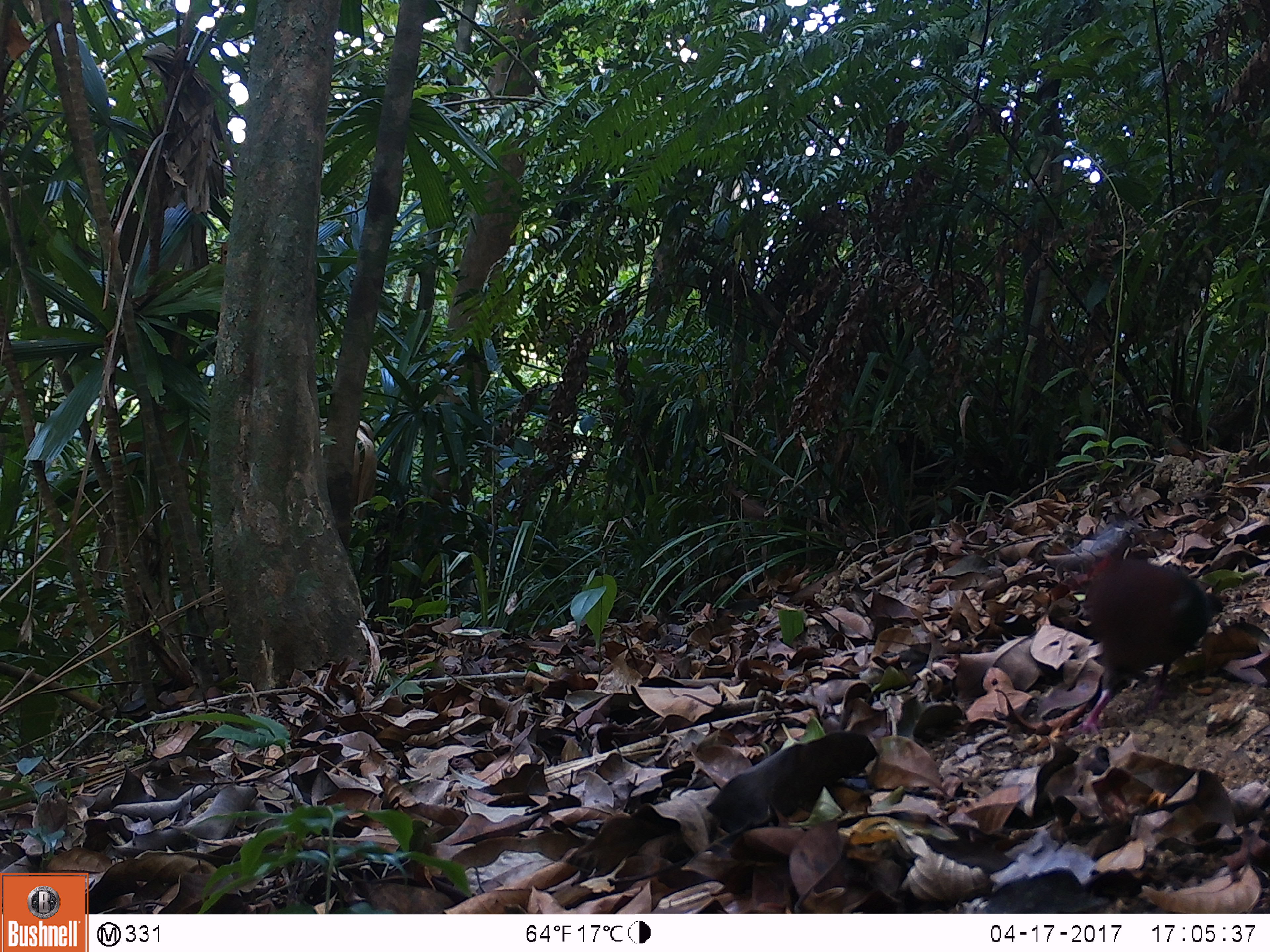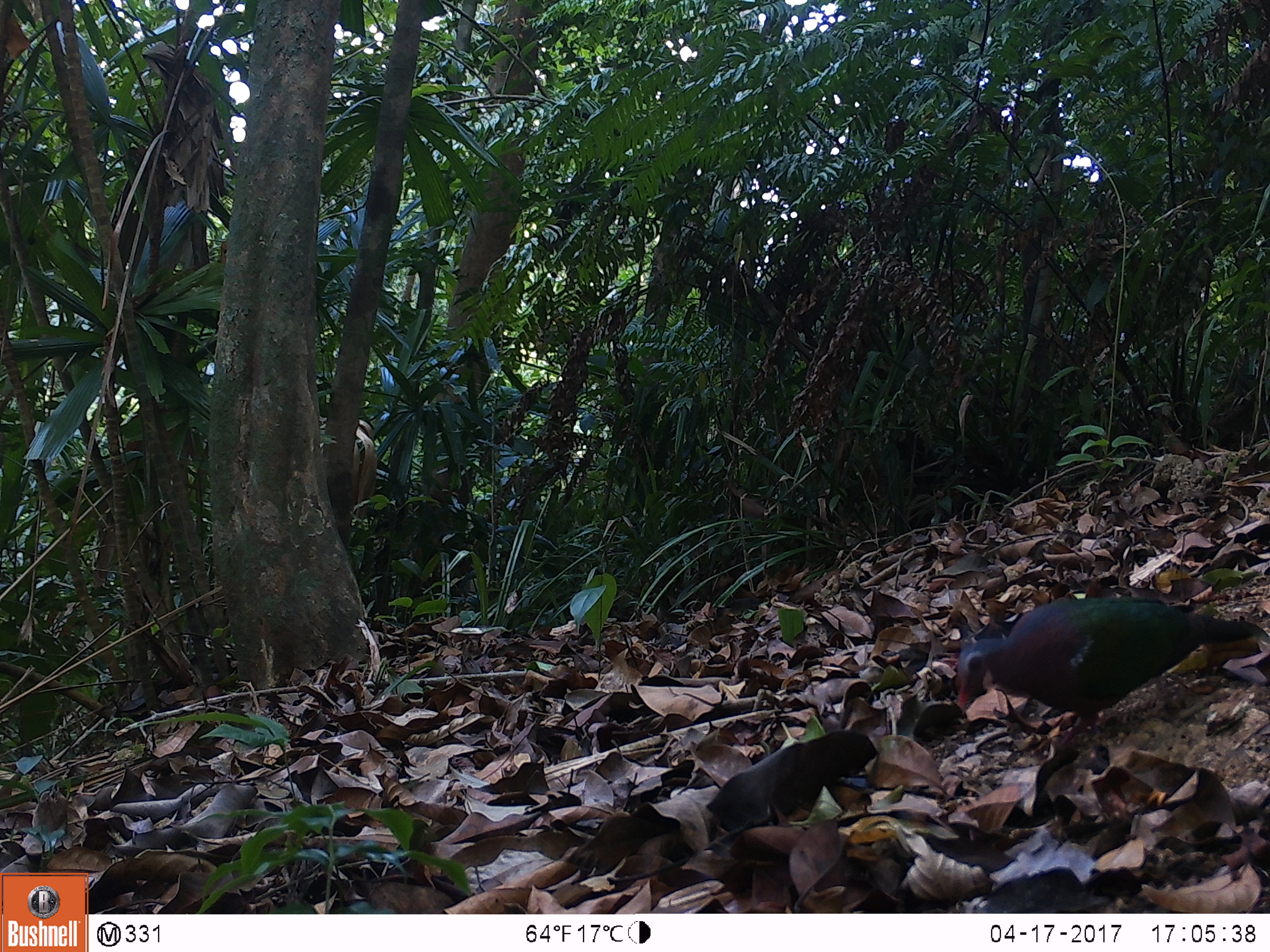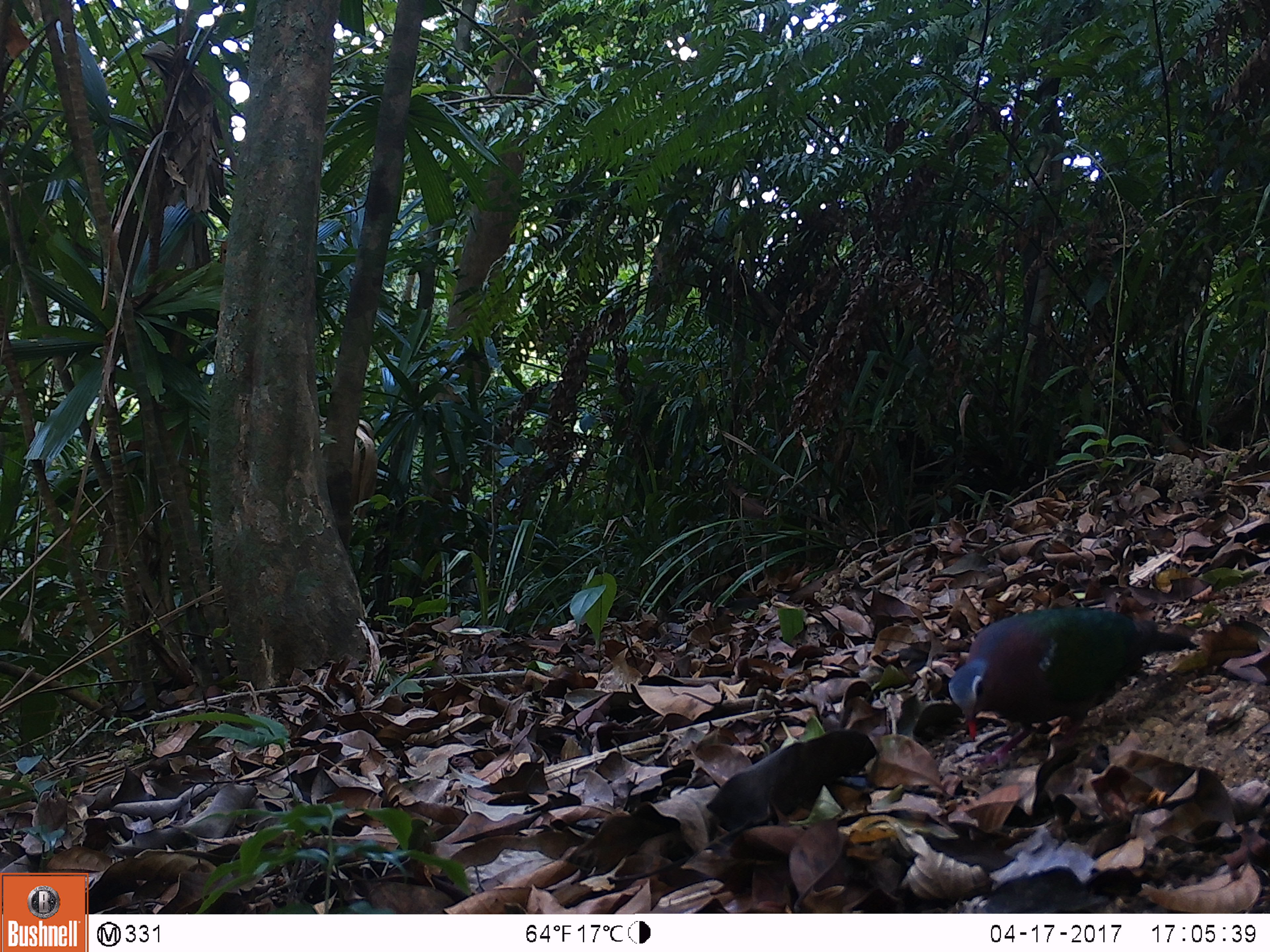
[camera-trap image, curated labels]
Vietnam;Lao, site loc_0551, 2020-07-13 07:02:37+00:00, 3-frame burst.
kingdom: Animalia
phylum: Chordata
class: Aves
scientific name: Aves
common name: bird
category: unidentified bird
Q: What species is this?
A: Unidentified bird (bird) (Aves).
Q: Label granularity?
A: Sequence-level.